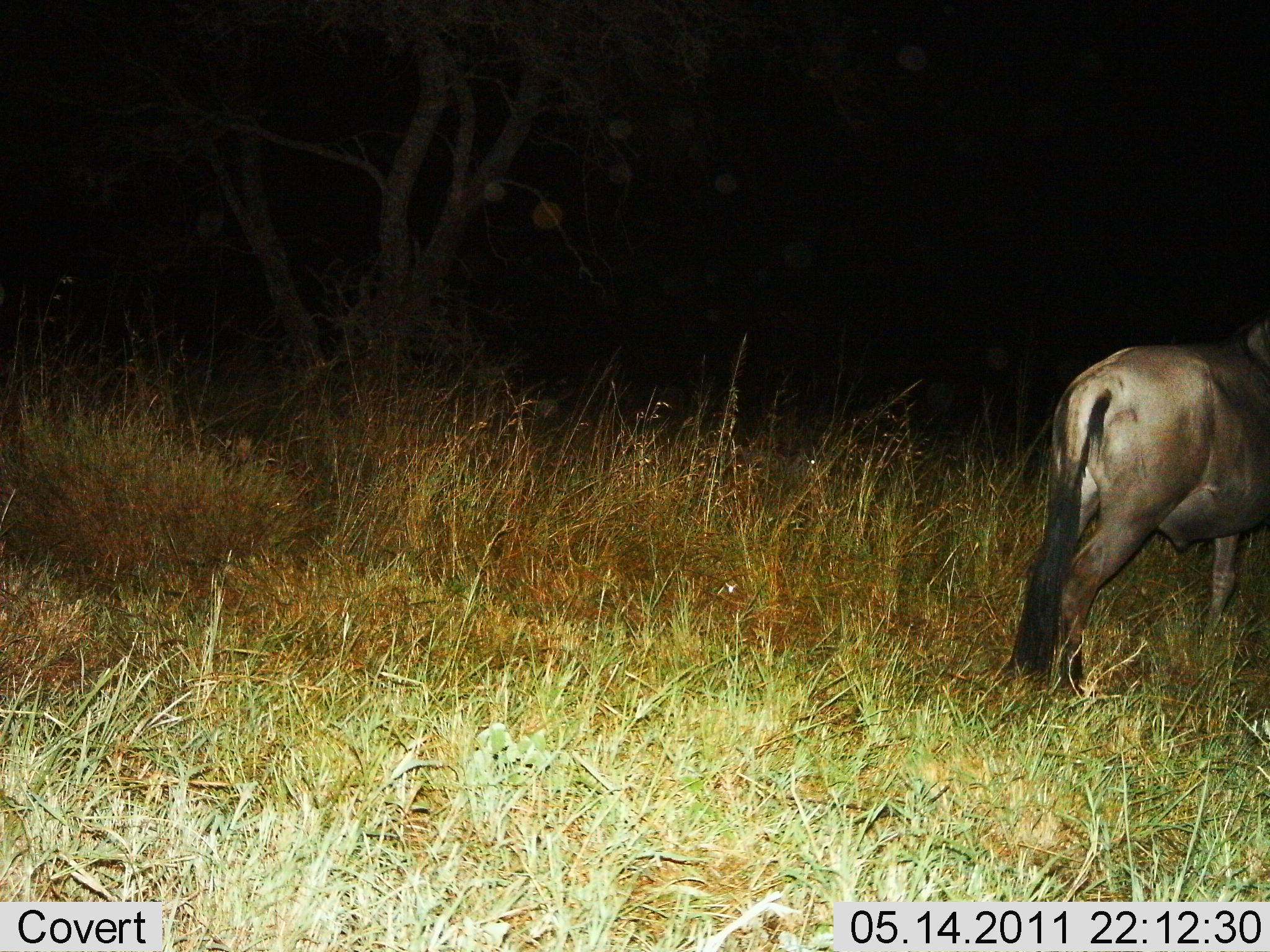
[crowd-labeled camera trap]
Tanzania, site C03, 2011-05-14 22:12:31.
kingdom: Animalia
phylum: Chordata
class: Mammalia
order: Artiodactyla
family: Bovidae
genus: Connochaetes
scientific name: Connochaetes taurinus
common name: blue wildebeest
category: wildebeest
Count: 1.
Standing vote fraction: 85%.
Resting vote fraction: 0%.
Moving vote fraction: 15%.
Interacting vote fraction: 0%.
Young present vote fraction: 0%.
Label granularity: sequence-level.